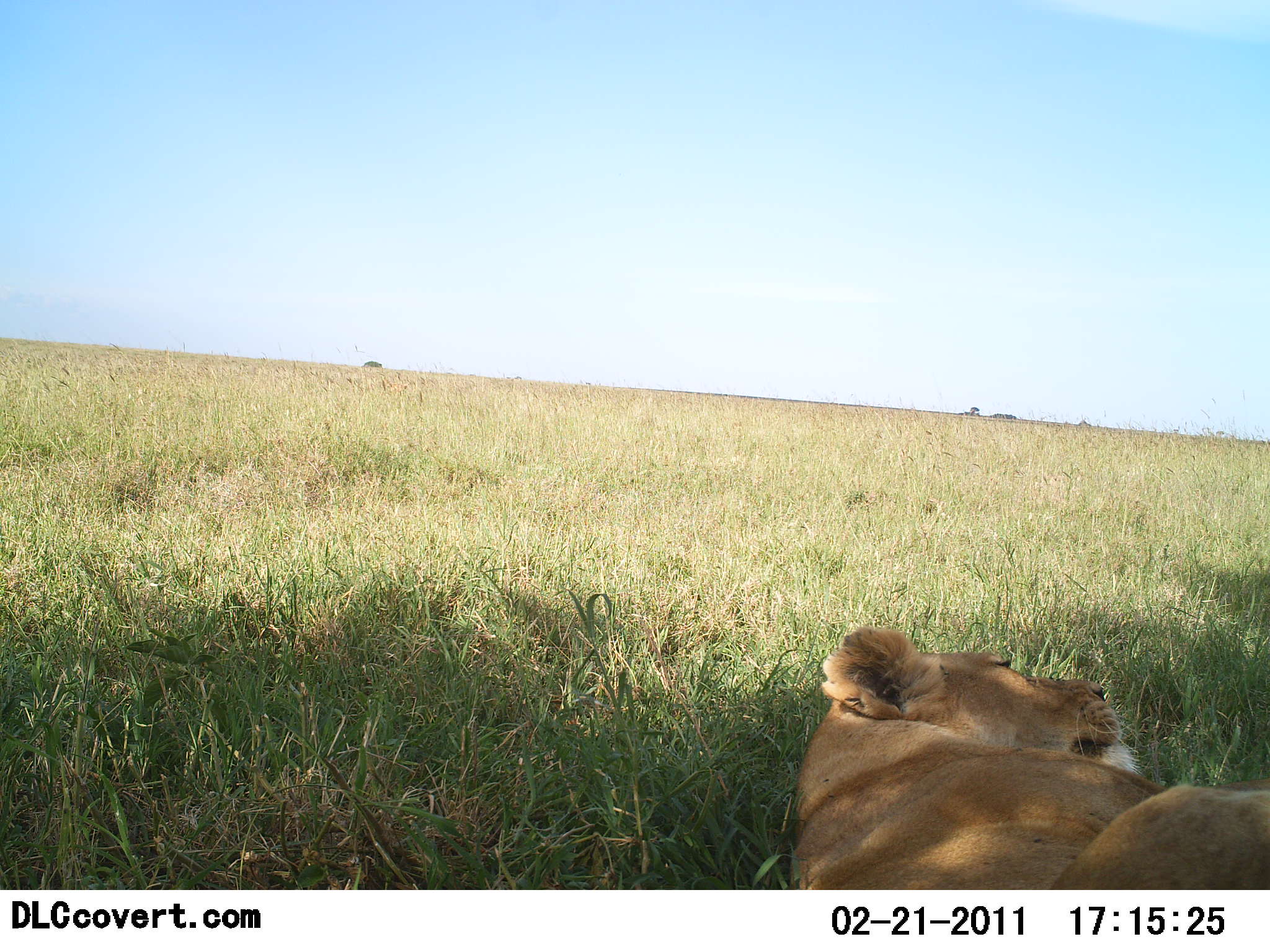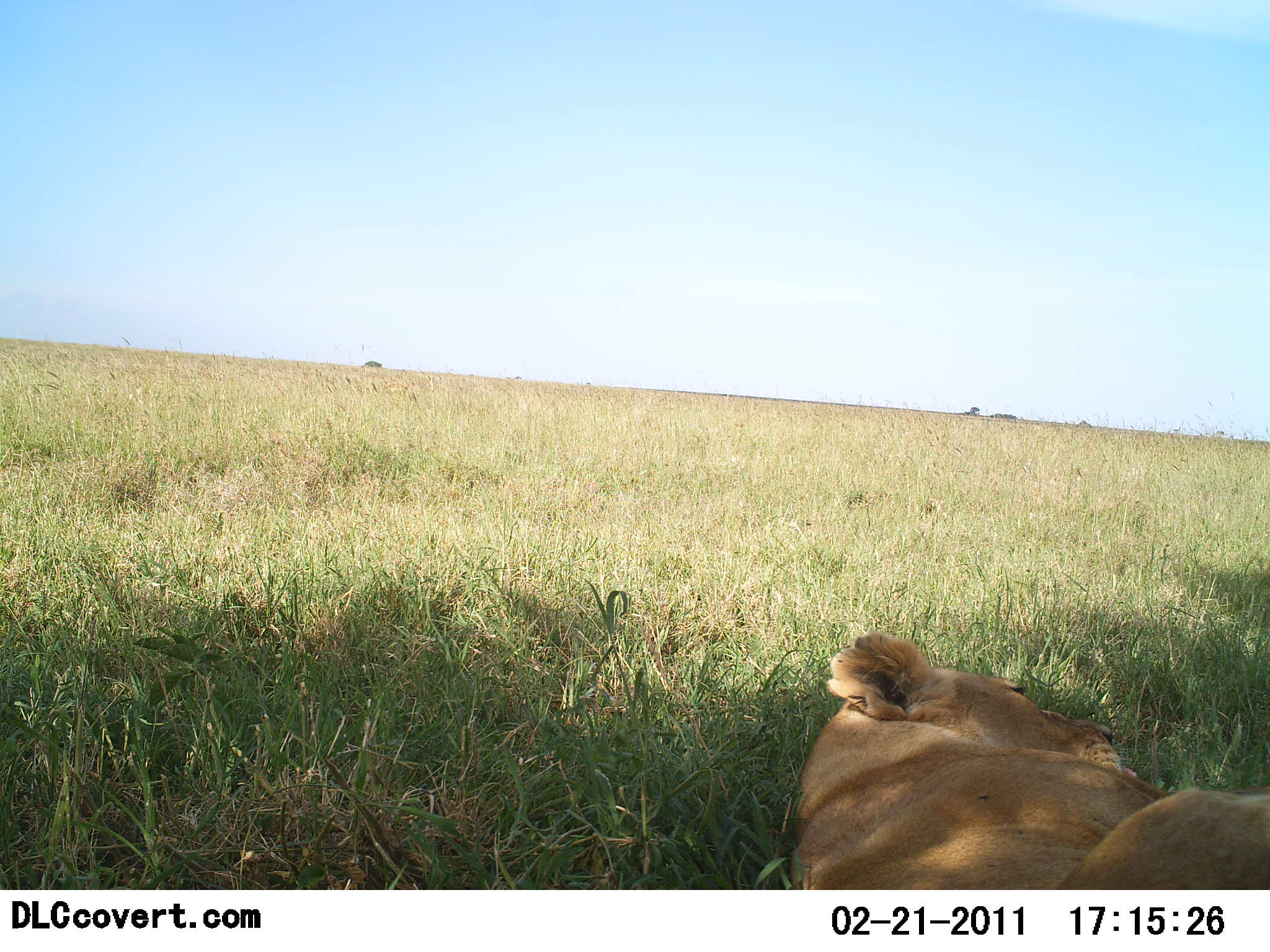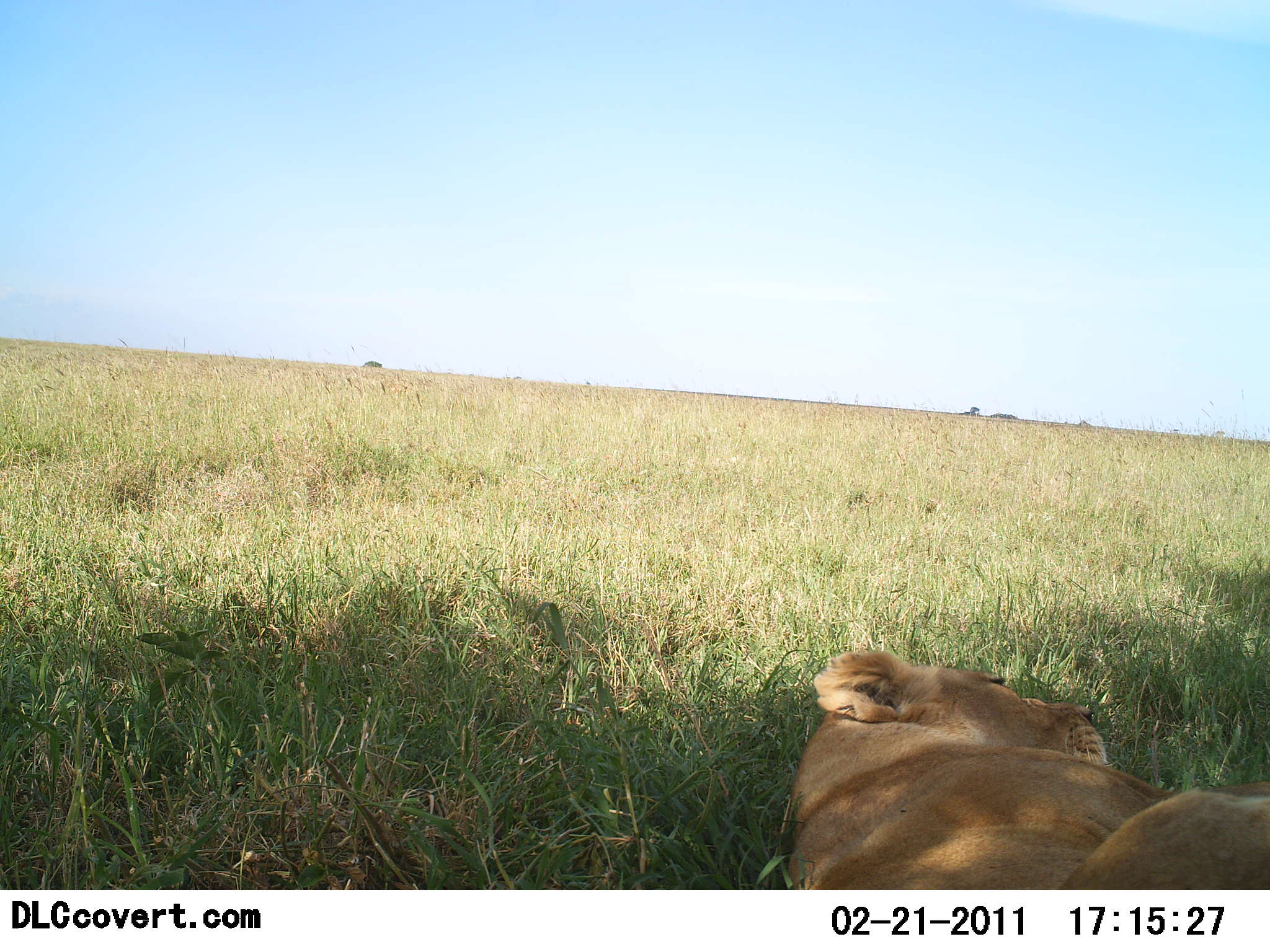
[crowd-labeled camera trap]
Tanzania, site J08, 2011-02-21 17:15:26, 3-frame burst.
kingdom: Animalia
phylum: Chordata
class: Mammalia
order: Carnivora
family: Felidae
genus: Panthera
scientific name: Panthera leo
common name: lion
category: lionfemale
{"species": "lionfemale (lion) (Panthera leo)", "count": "1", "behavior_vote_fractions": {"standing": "0%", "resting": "100%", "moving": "0%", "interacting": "0%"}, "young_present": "0%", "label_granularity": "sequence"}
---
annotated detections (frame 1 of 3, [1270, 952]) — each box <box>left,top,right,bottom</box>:
animal: <box>787,626,1270,891</box>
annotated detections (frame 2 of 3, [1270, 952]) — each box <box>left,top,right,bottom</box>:
animal: <box>788,631,1270,888</box>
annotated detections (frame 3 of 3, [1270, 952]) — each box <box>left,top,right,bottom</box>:
animal: <box>779,647,1270,891</box>